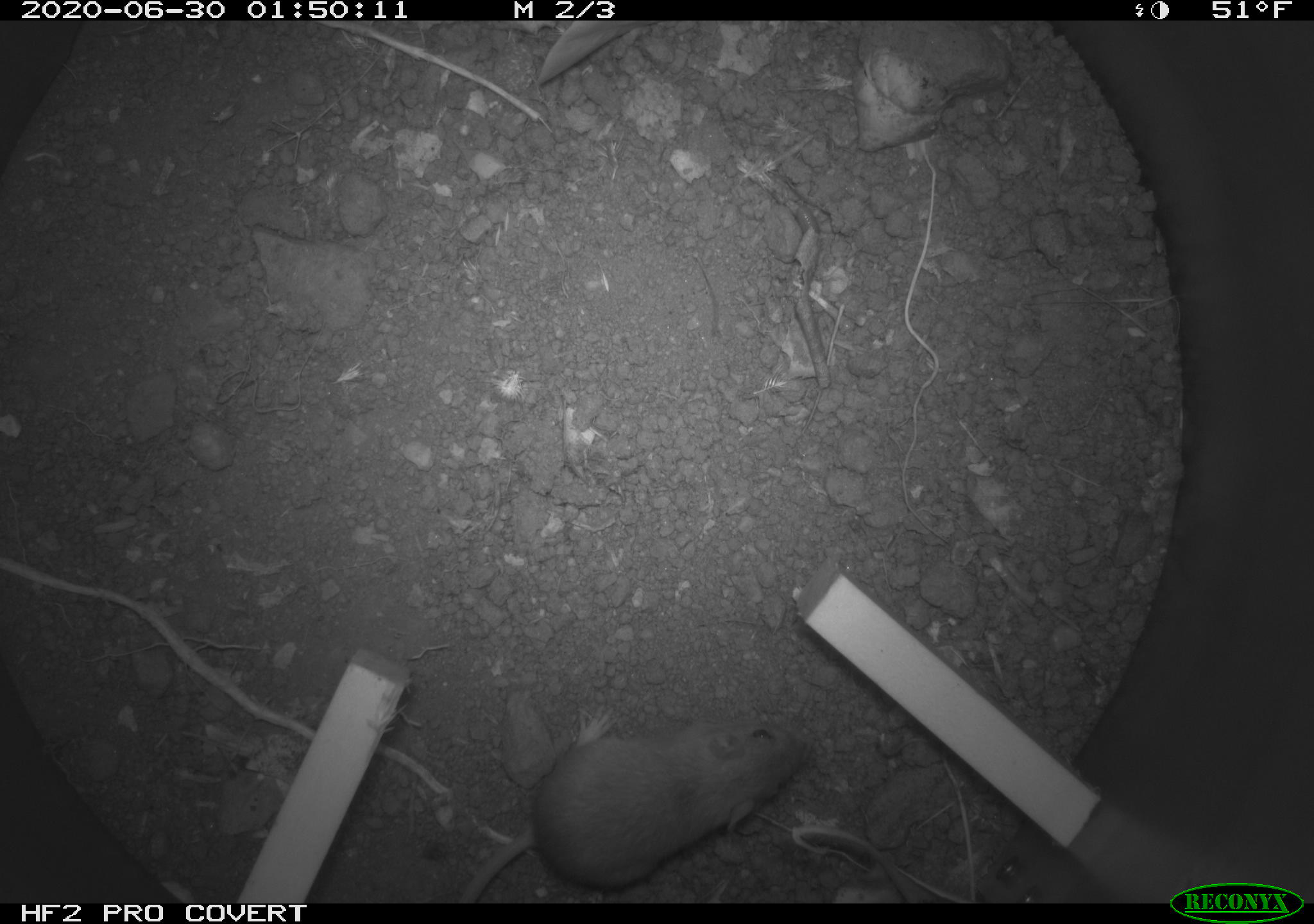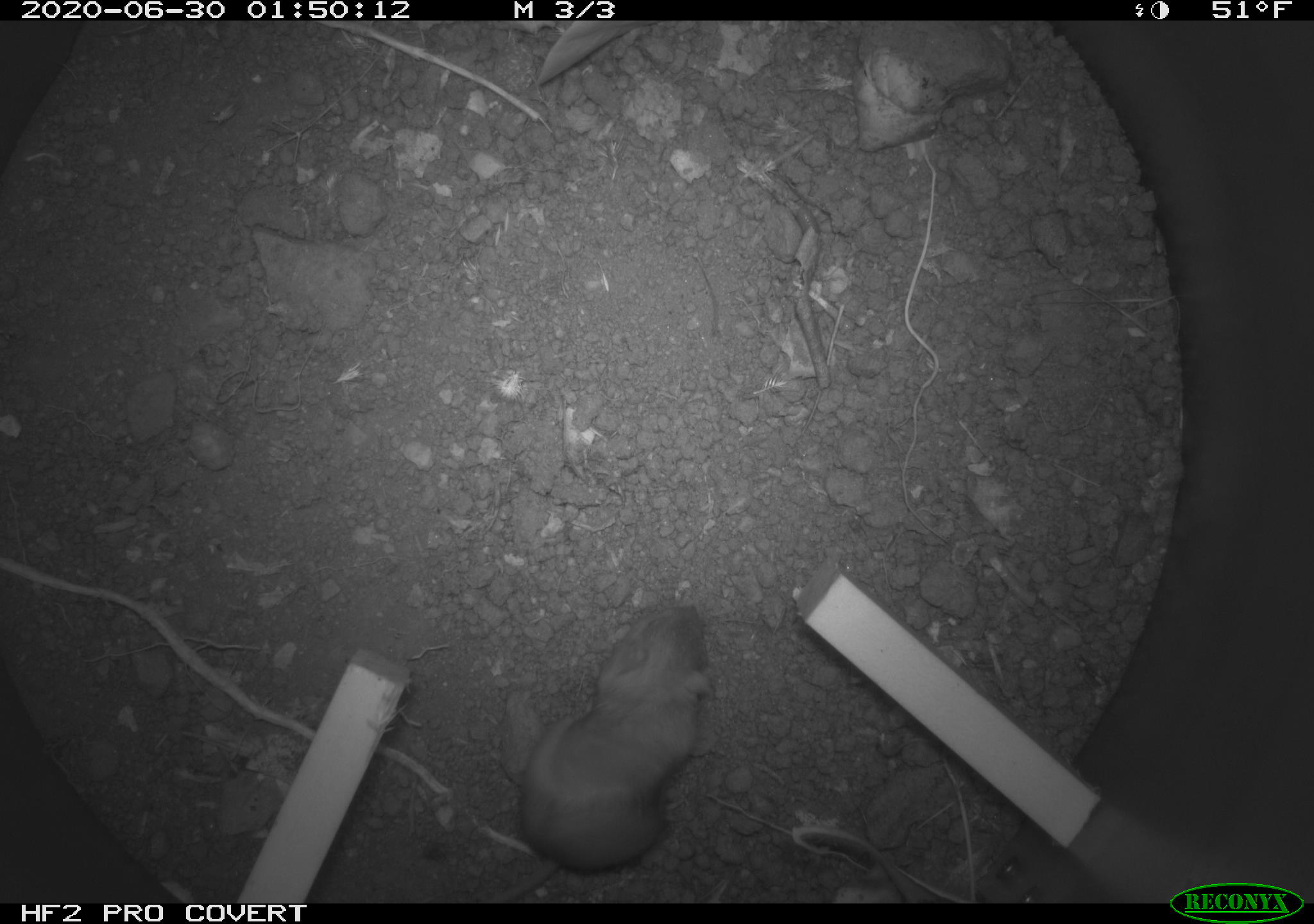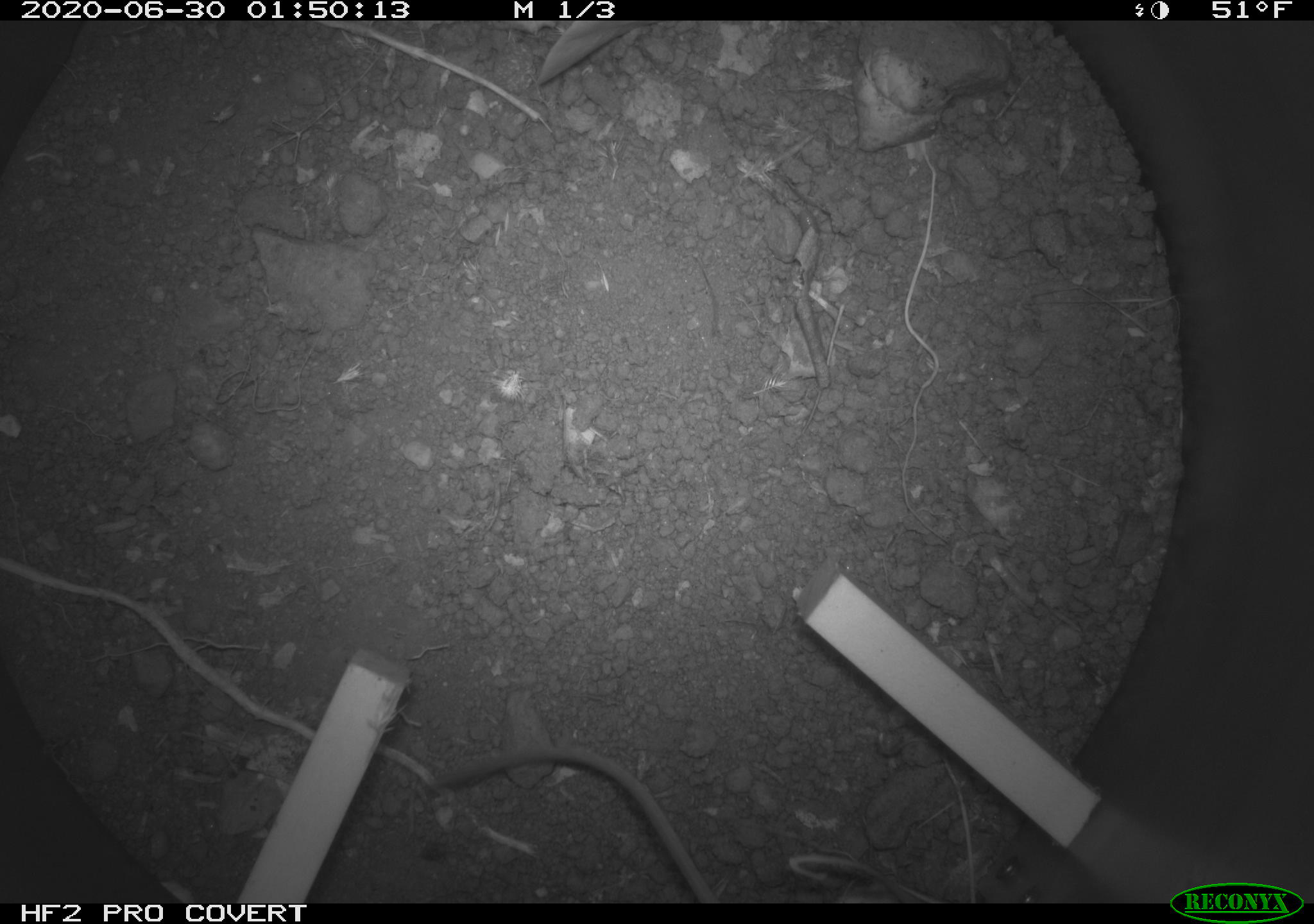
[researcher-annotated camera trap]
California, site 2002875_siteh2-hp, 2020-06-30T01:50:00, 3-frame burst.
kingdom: Animalia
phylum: Chordata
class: Mammalia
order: Rodentia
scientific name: Rodentia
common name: rodent